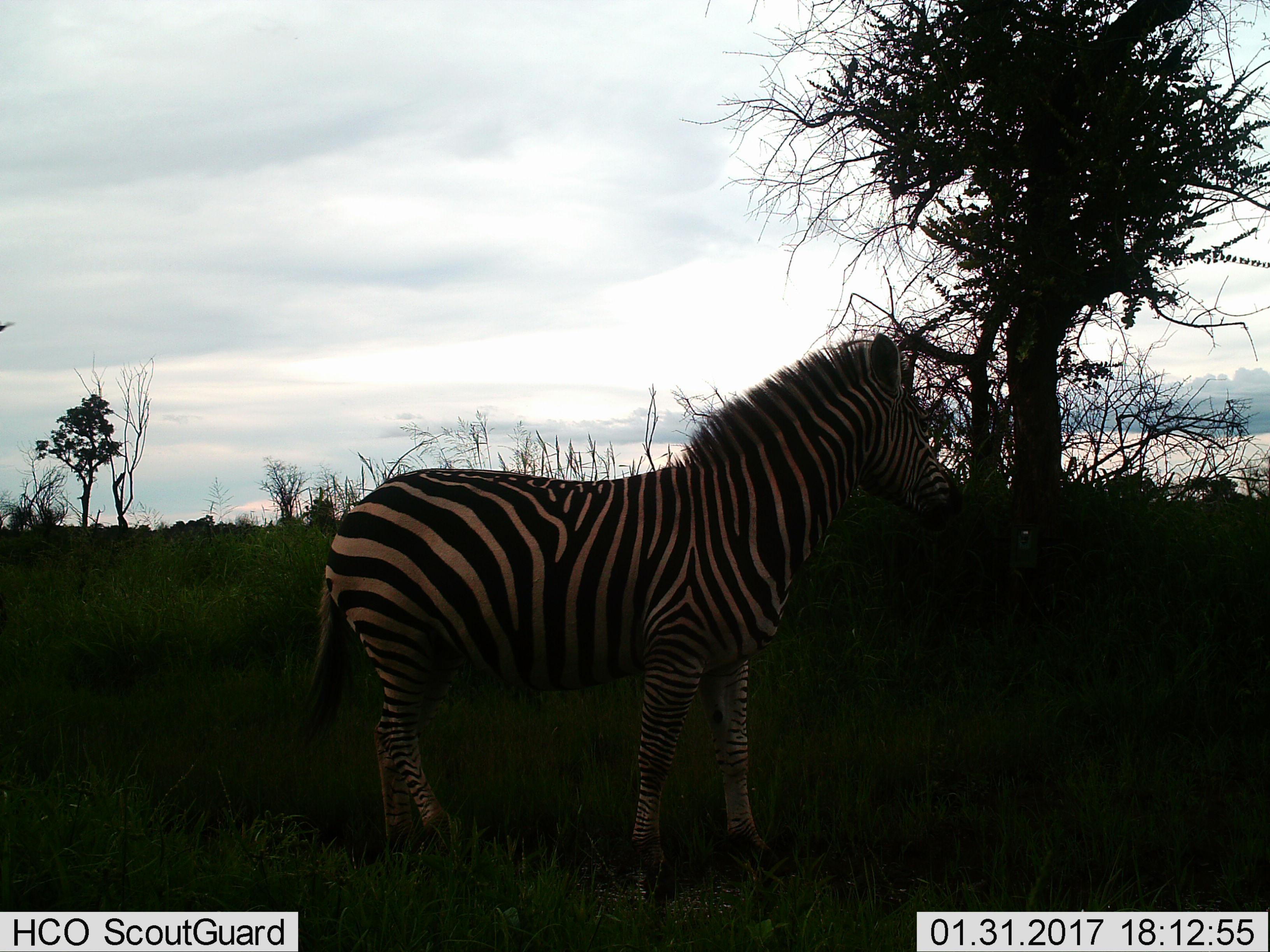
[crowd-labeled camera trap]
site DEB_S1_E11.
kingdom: Animalia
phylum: Chordata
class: Mammalia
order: Perissodactyla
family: Equidae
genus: Equus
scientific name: Equus quagga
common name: plains zebra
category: zebraplains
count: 1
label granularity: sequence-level